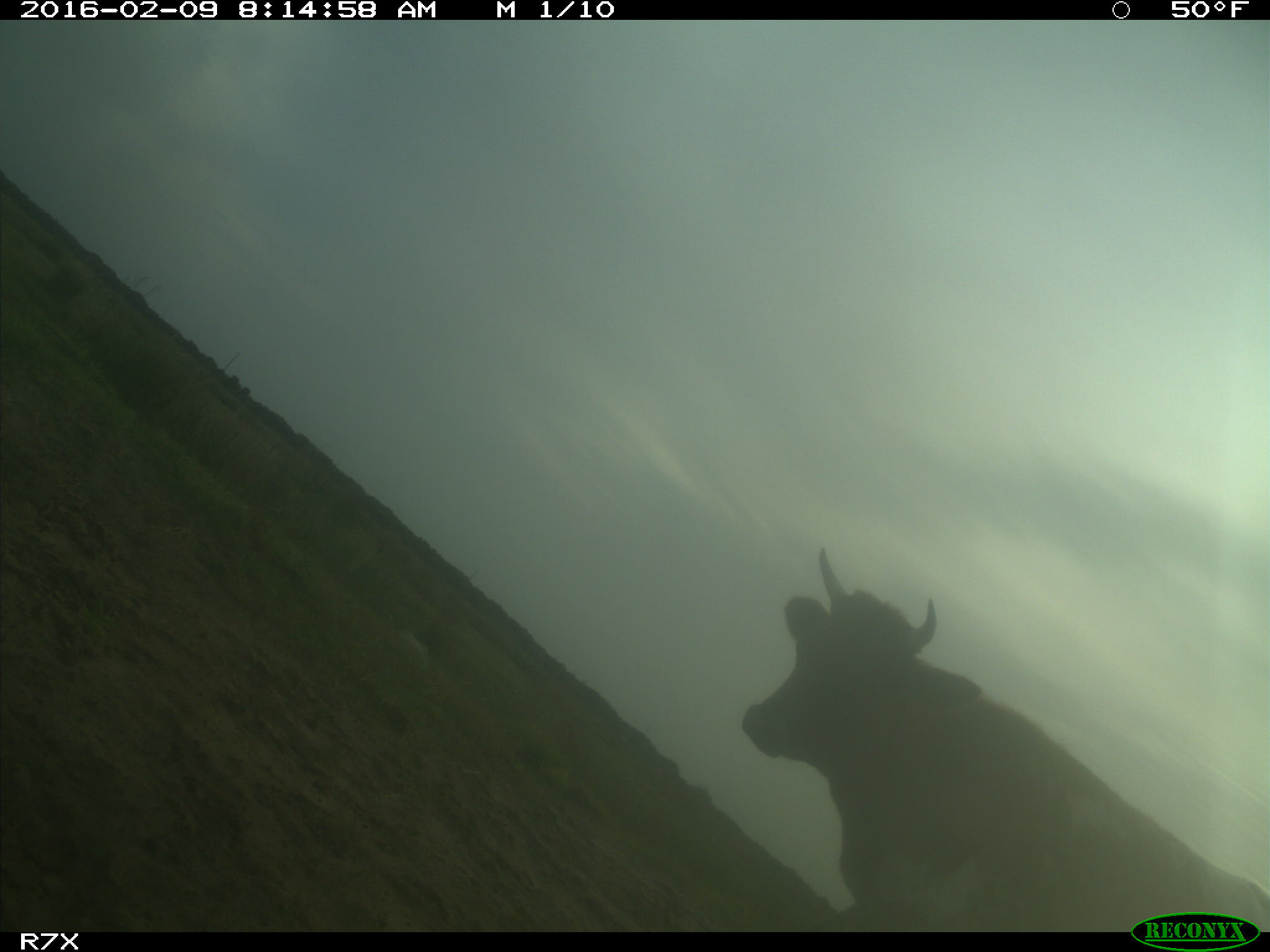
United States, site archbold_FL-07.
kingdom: Animalia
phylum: Chordata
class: Mammalia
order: Artiodactyla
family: Bovidae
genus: Bos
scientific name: Bos taurus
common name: domestic cow